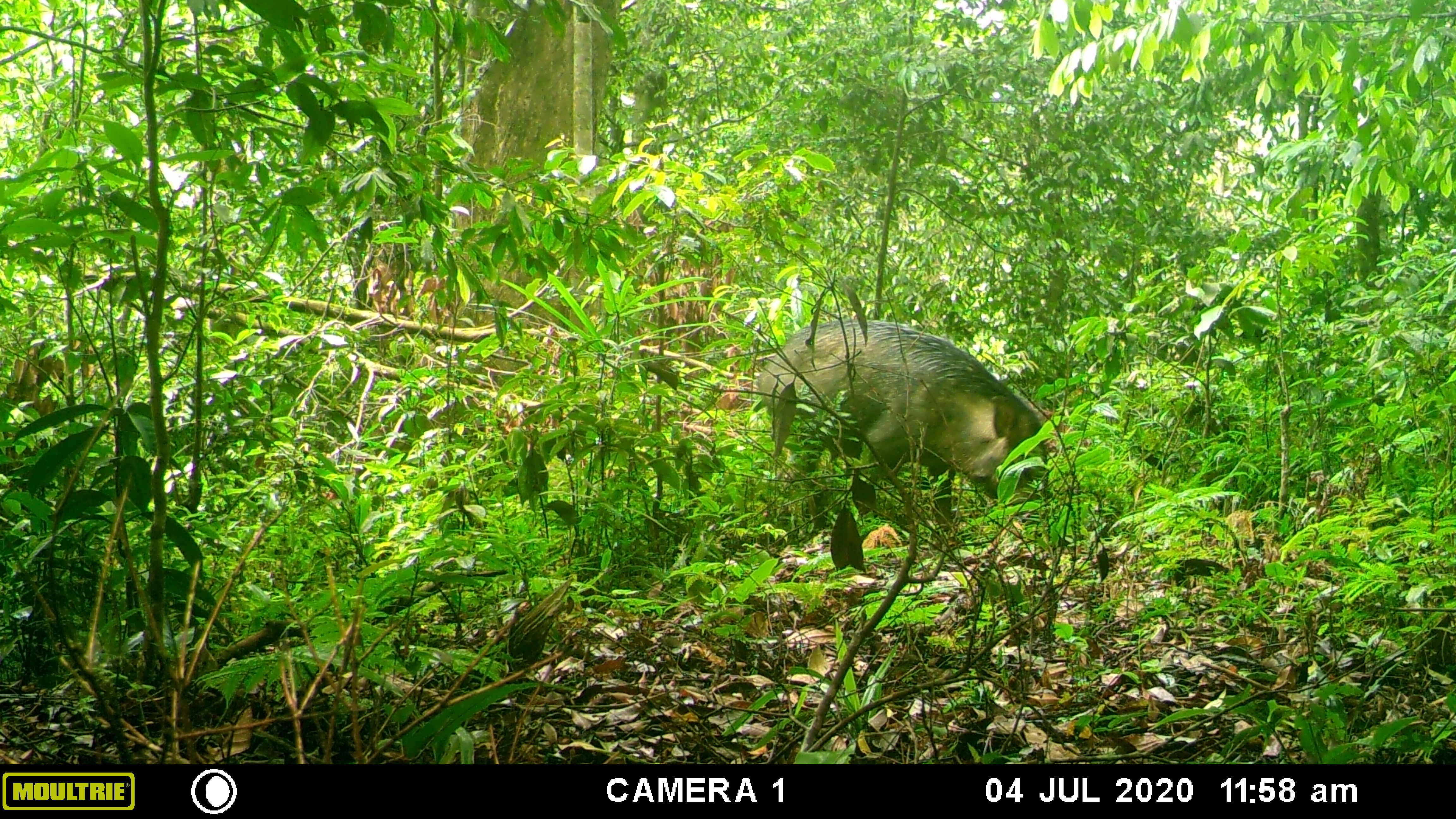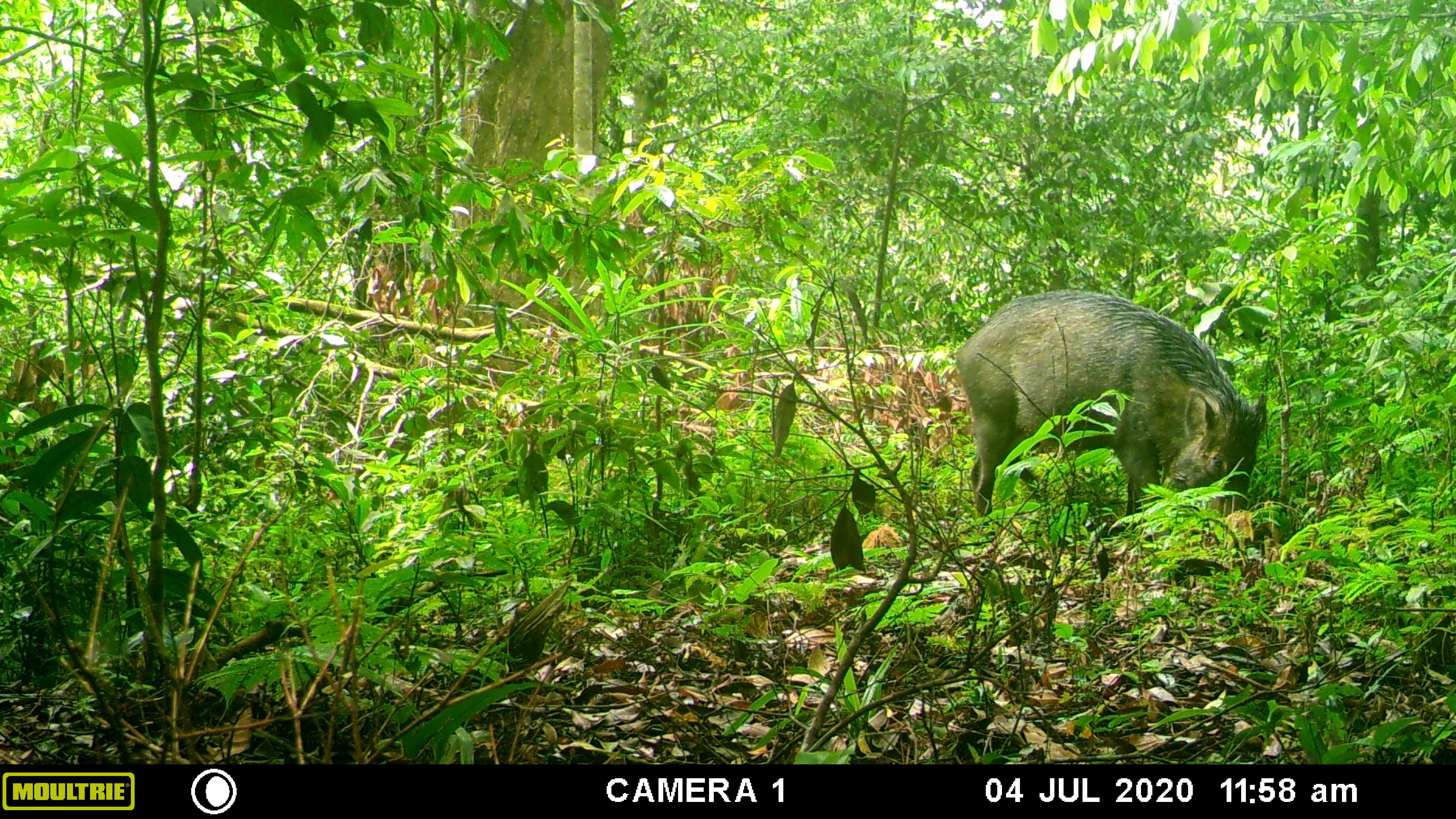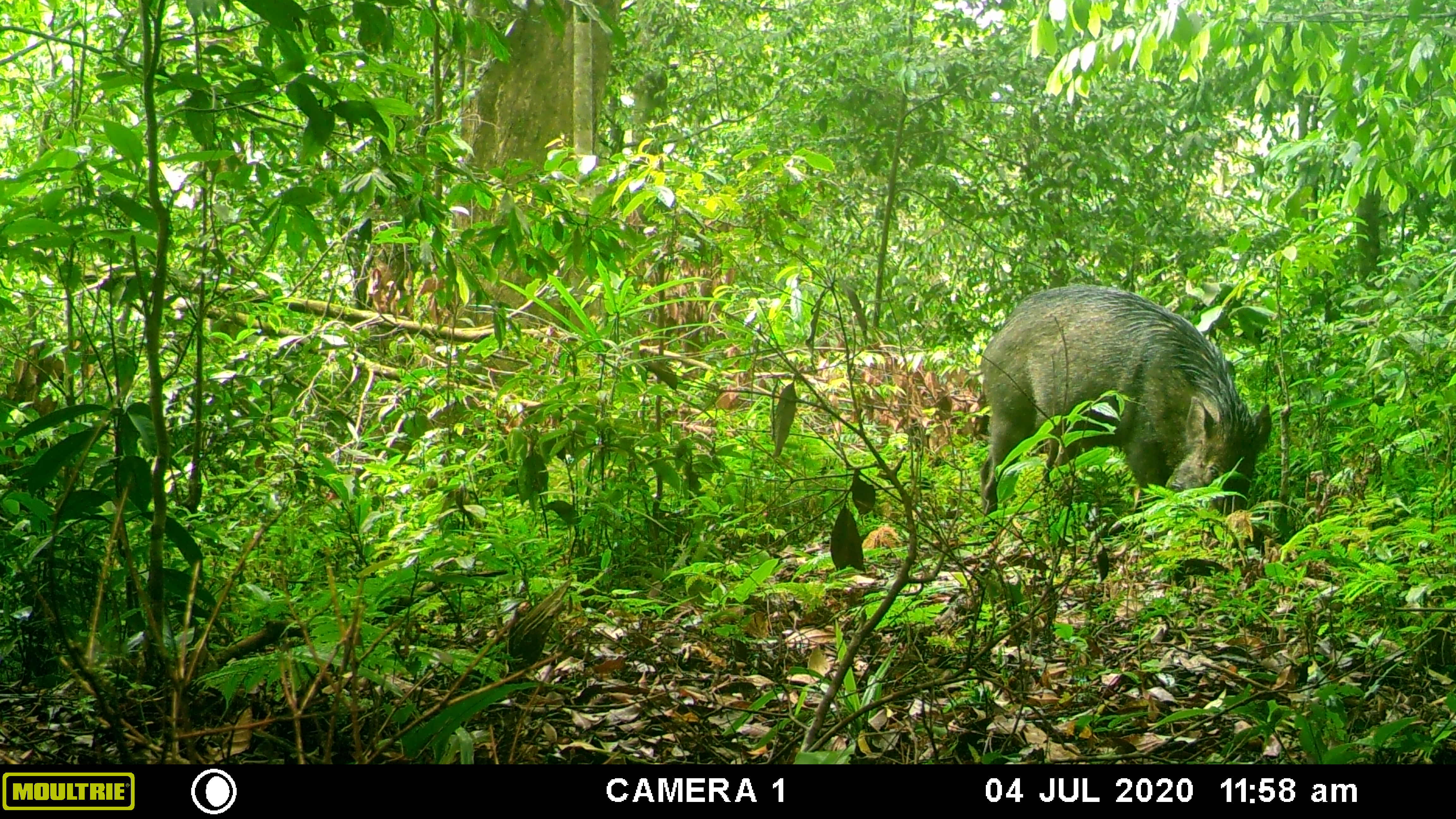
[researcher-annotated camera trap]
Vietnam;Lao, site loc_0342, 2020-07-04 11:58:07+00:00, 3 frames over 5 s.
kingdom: Animalia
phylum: Chordata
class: Mammalia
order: Artiodactyla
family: Suidae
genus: Sus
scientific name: Sus scrofa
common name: eurasian wild pig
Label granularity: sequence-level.